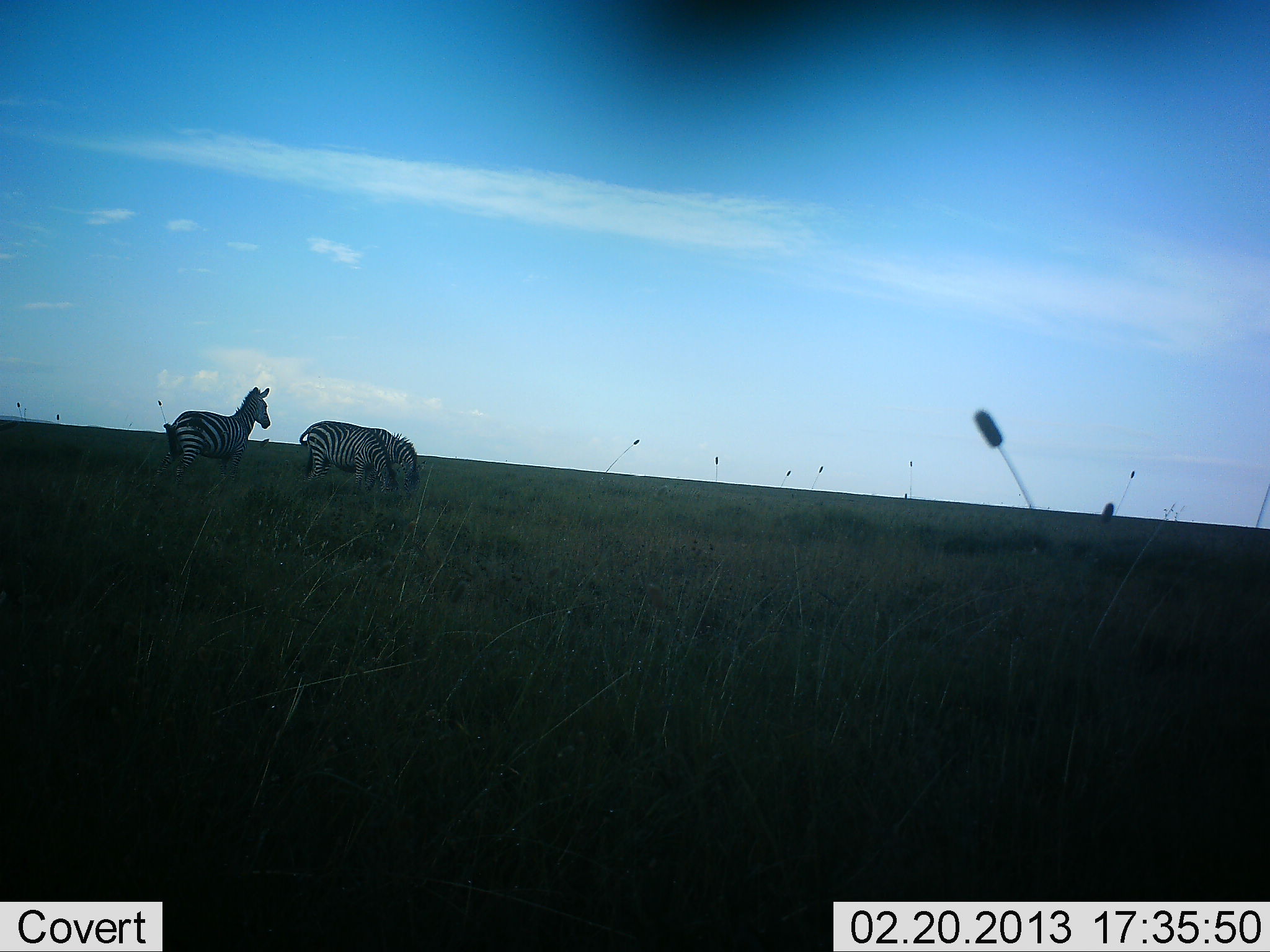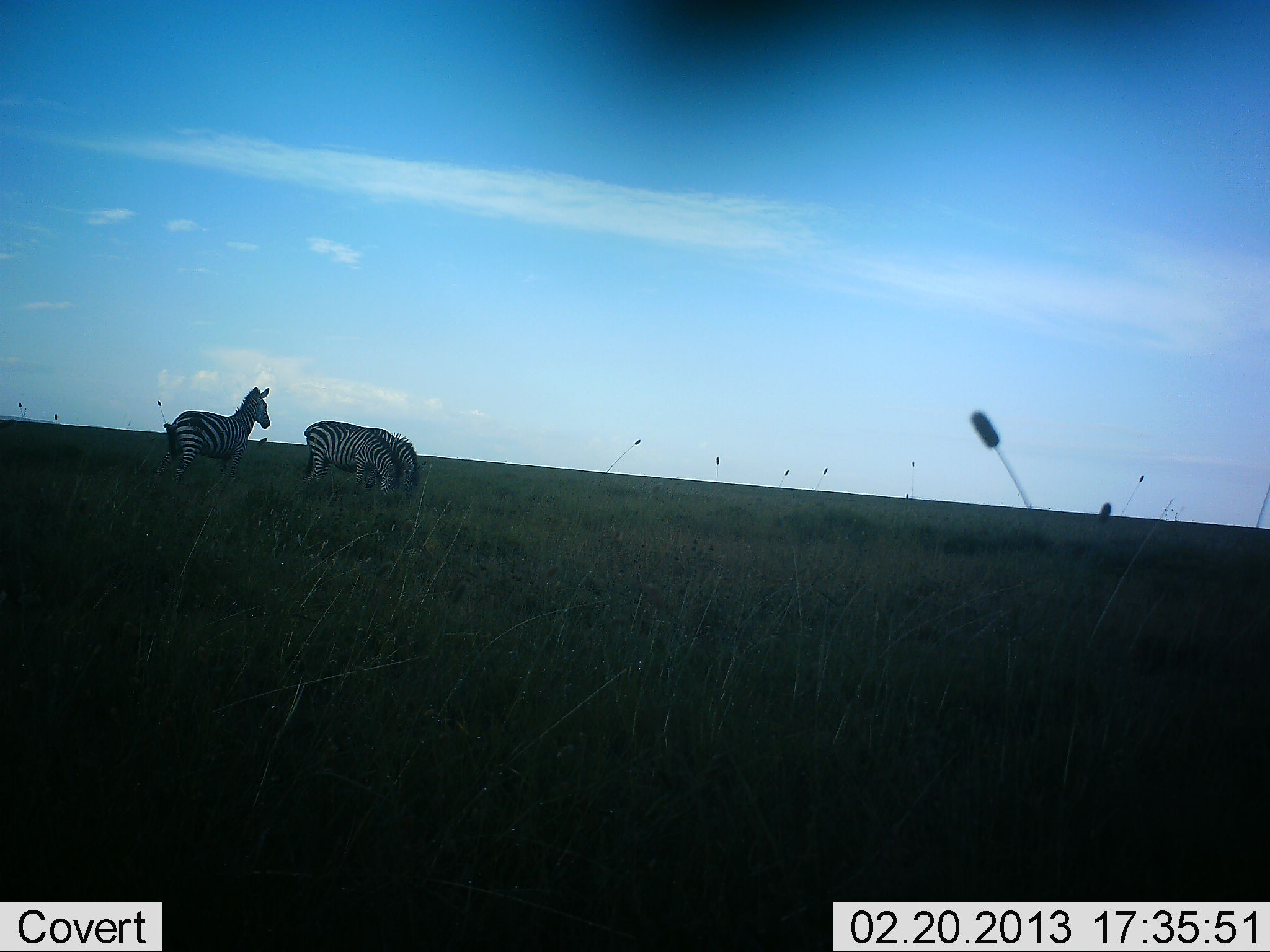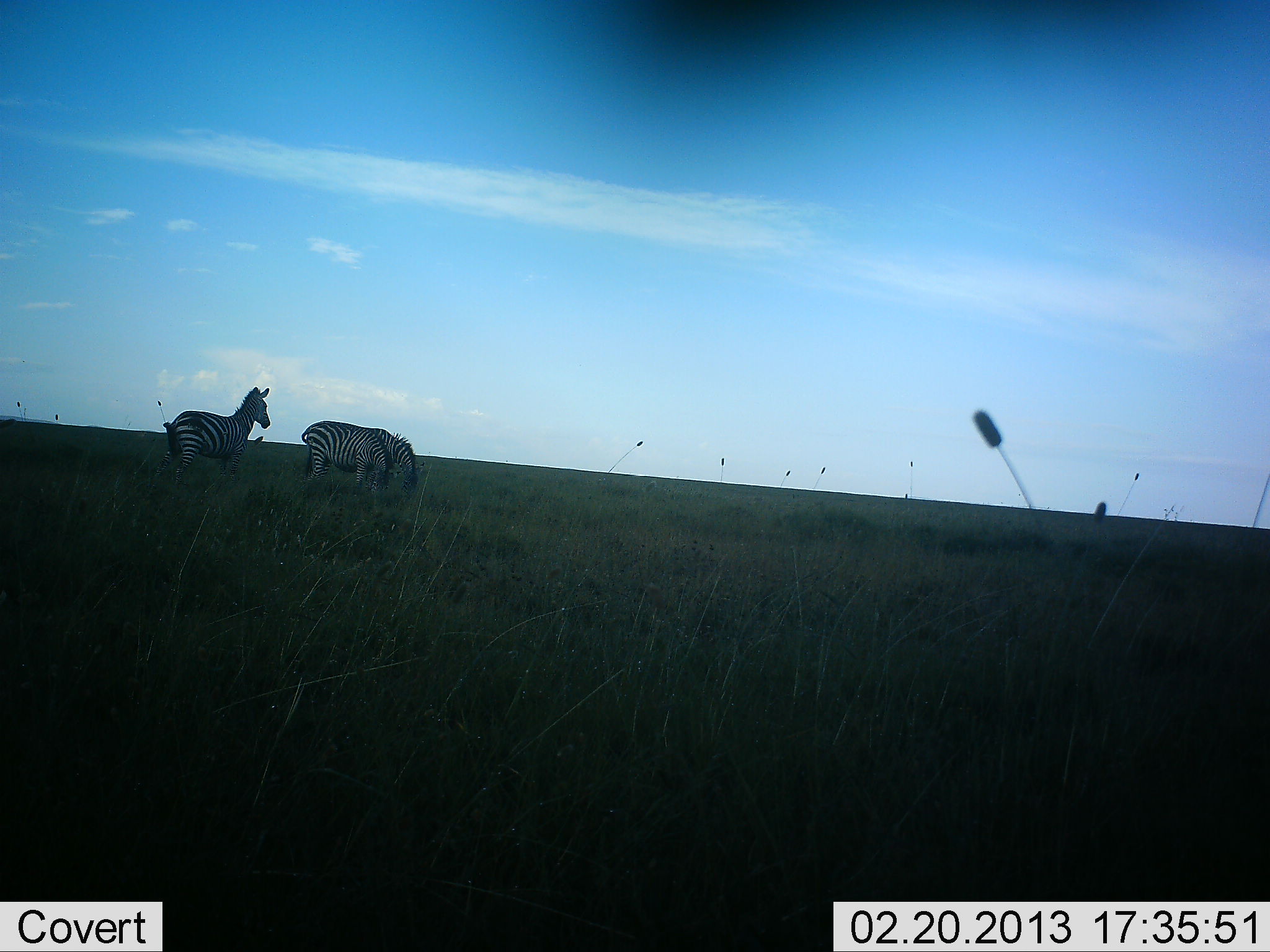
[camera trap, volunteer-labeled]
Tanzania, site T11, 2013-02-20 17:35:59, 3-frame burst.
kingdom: Animalia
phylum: Chordata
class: Mammalia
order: Perissodactyla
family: Equidae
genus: Equus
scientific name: Equus quagga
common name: plains zebra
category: zebra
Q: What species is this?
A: Zebra (plains zebra) (Equus quagga).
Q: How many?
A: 3.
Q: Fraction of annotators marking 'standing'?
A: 82%.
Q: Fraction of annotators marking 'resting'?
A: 0%.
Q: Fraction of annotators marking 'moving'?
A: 3%.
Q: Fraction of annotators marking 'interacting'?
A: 0%.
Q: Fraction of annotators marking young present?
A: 0%.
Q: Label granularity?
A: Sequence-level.